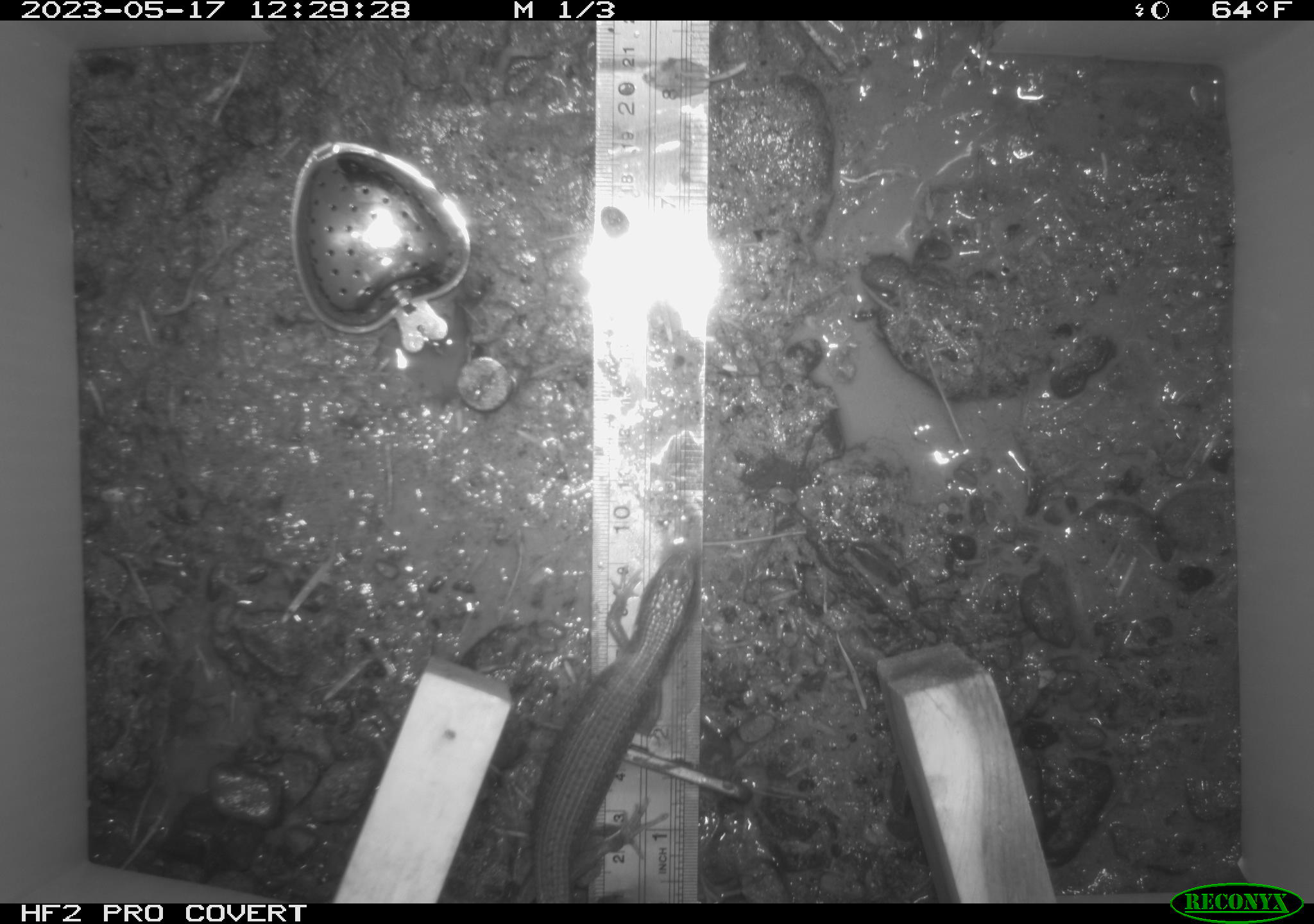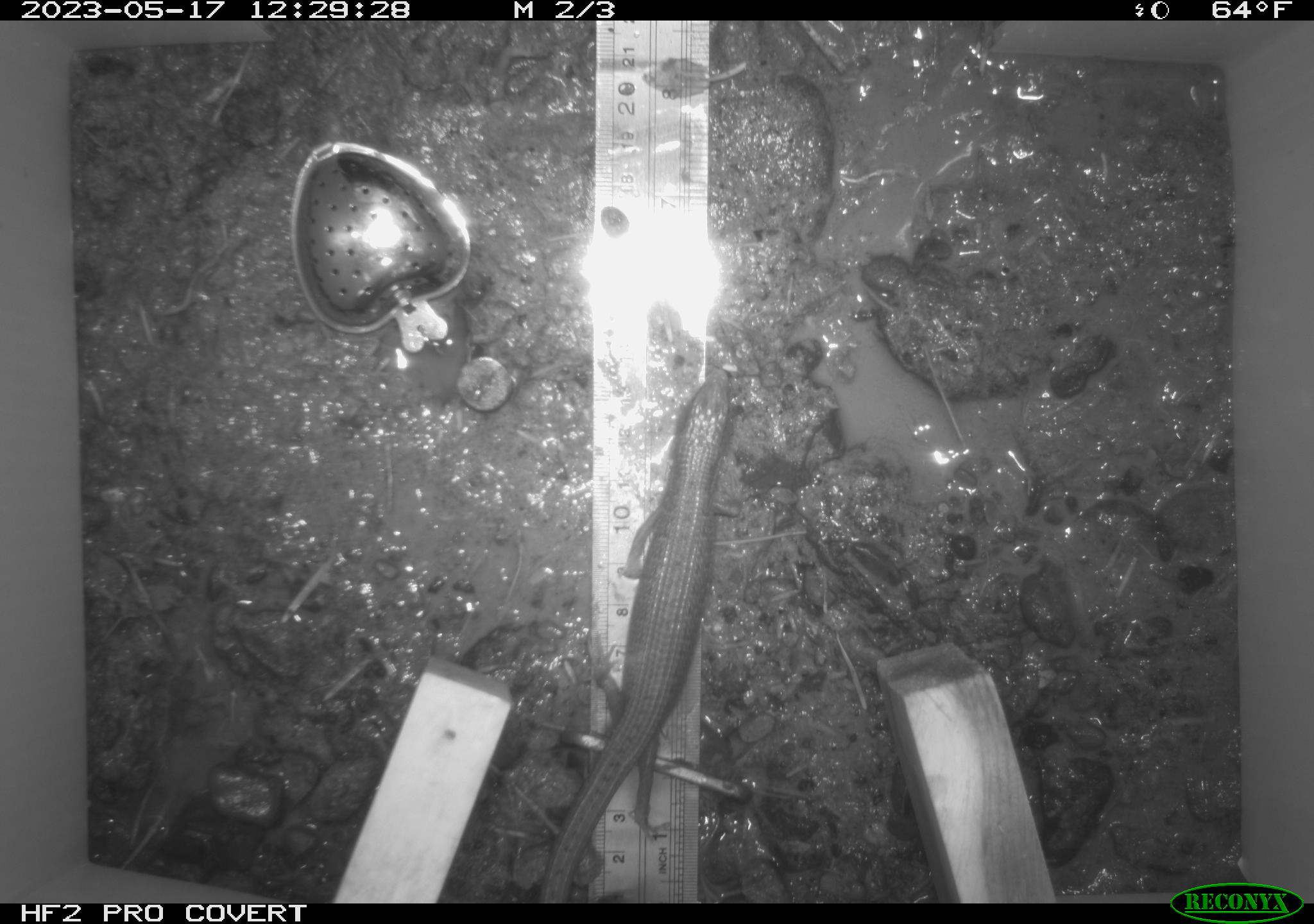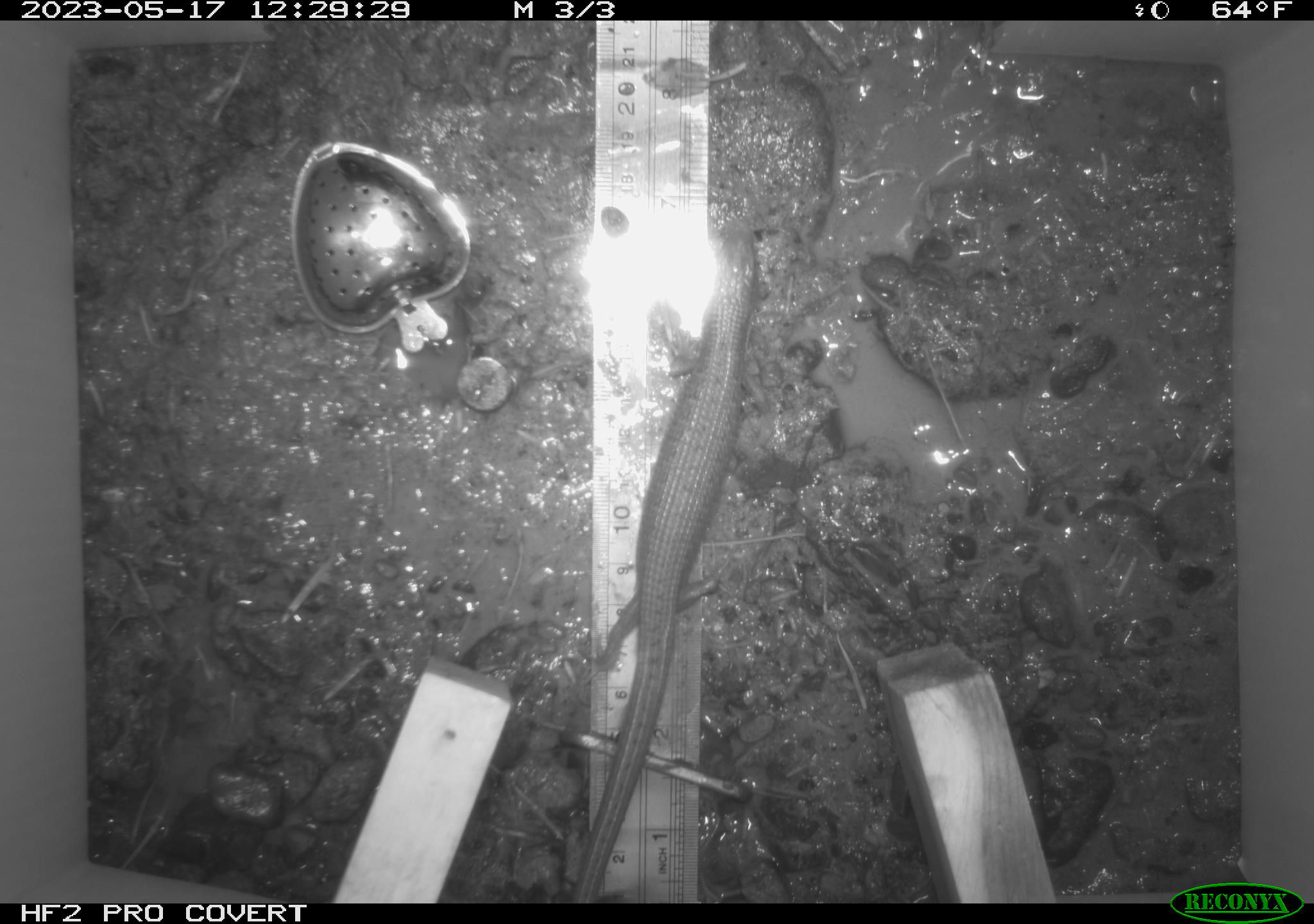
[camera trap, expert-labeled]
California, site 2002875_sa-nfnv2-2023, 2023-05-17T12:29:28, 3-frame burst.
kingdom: Animalia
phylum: Chordata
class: Reptilia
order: Squamata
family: Anguidae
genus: Elgaria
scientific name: Elgaria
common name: alligator lizards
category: elgaria species